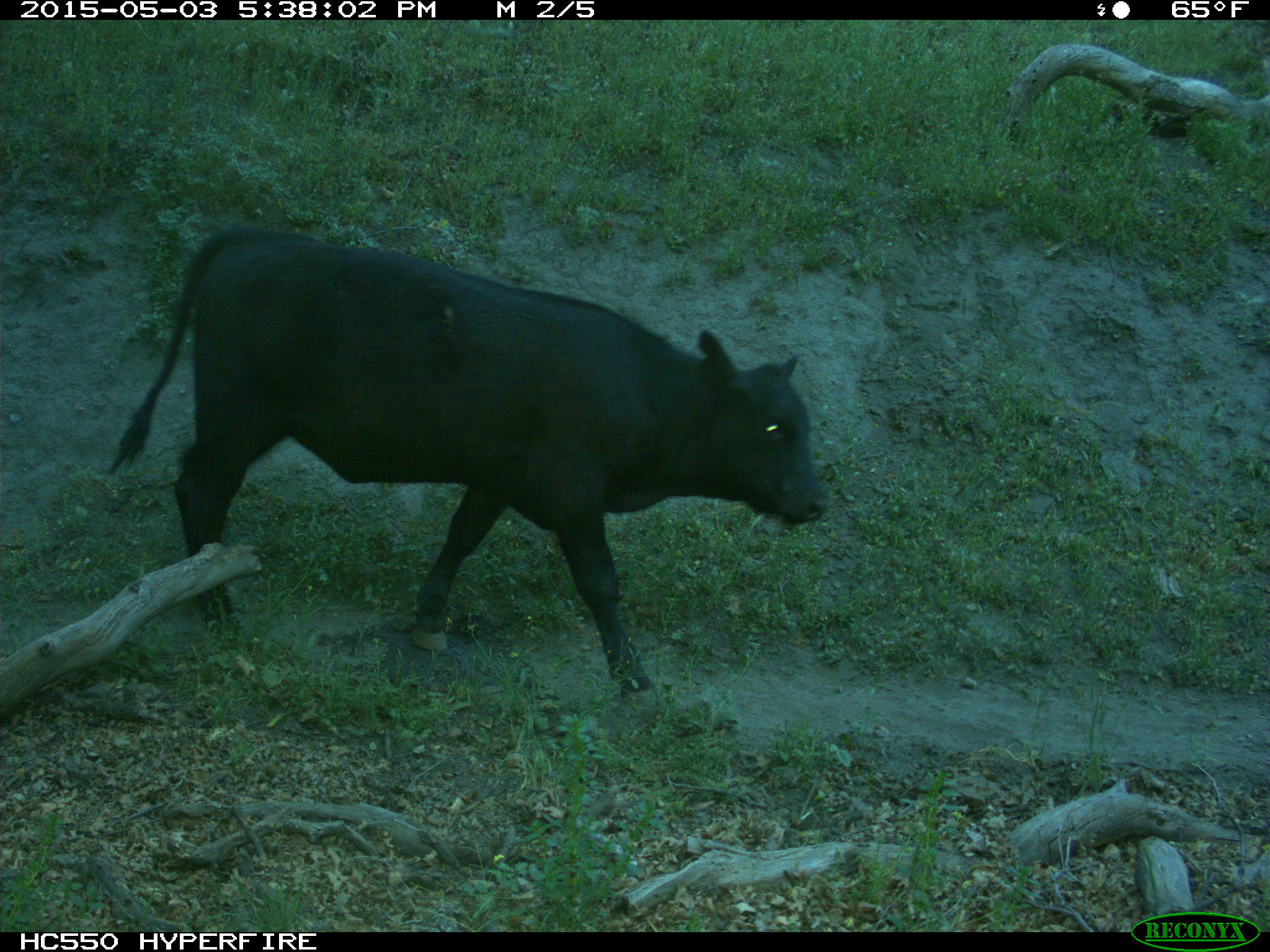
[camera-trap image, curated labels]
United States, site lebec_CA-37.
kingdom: Animalia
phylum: Chordata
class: Mammalia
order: Artiodactyla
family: Bovidae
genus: Bos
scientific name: Bos taurus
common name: domestic cow